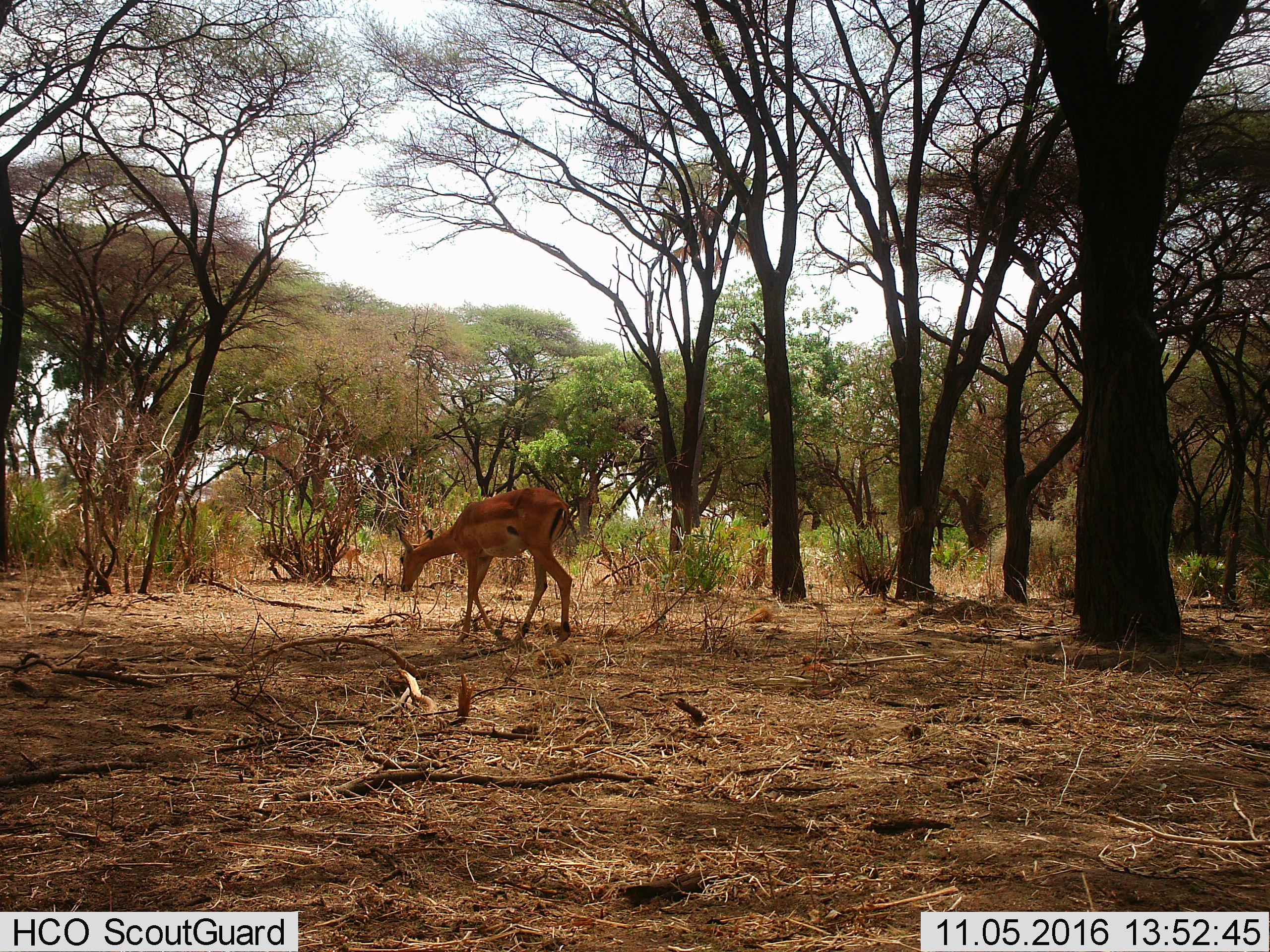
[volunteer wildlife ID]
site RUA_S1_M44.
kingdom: Animalia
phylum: Chordata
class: Mammalia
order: Artiodactyla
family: Bovidae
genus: Aepyceros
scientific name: Aepyceros melampus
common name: impala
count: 2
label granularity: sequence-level